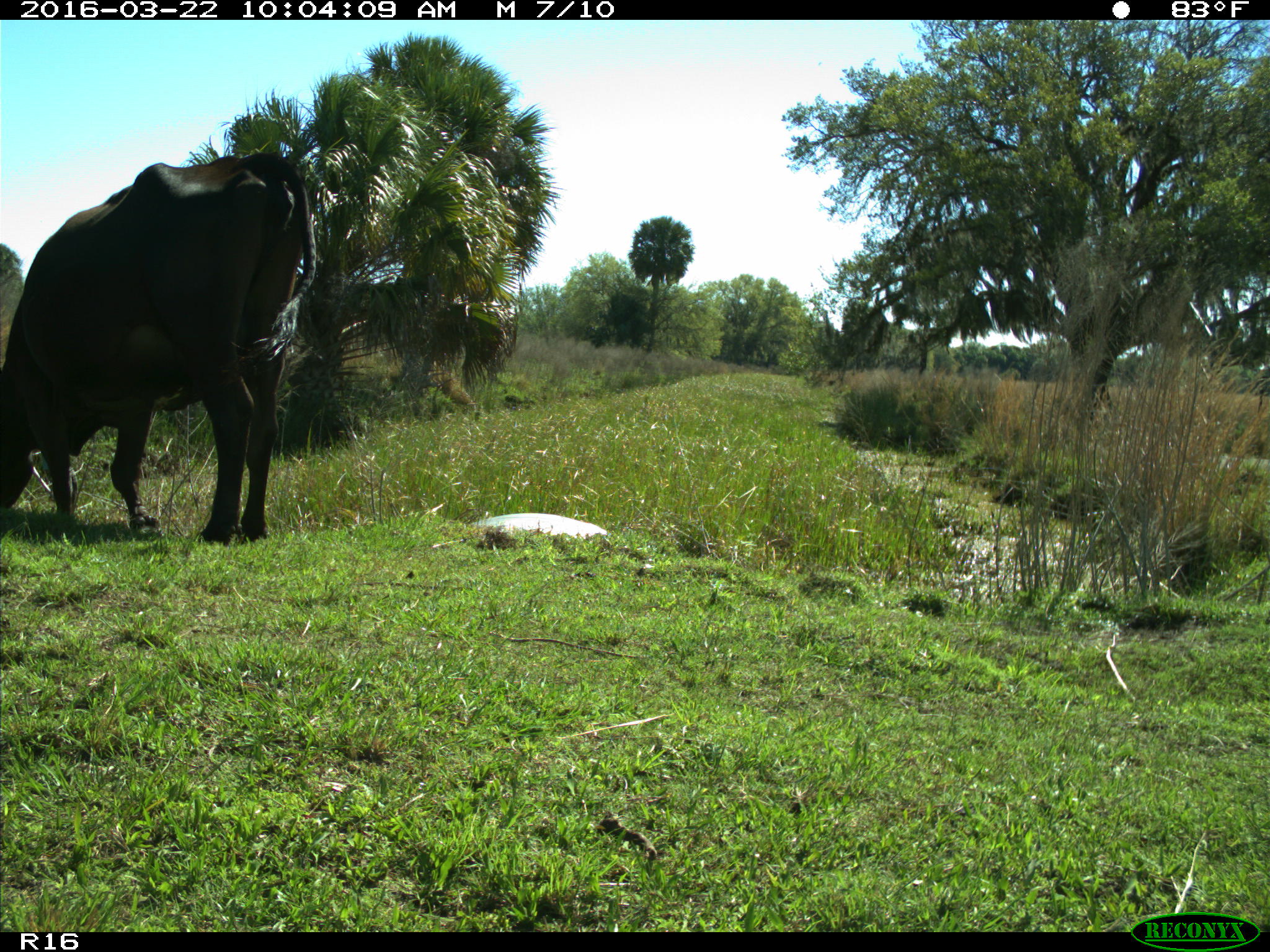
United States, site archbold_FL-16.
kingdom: Animalia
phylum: Chordata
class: Mammalia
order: Artiodactyla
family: Bovidae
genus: Bos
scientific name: Bos taurus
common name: domestic cow